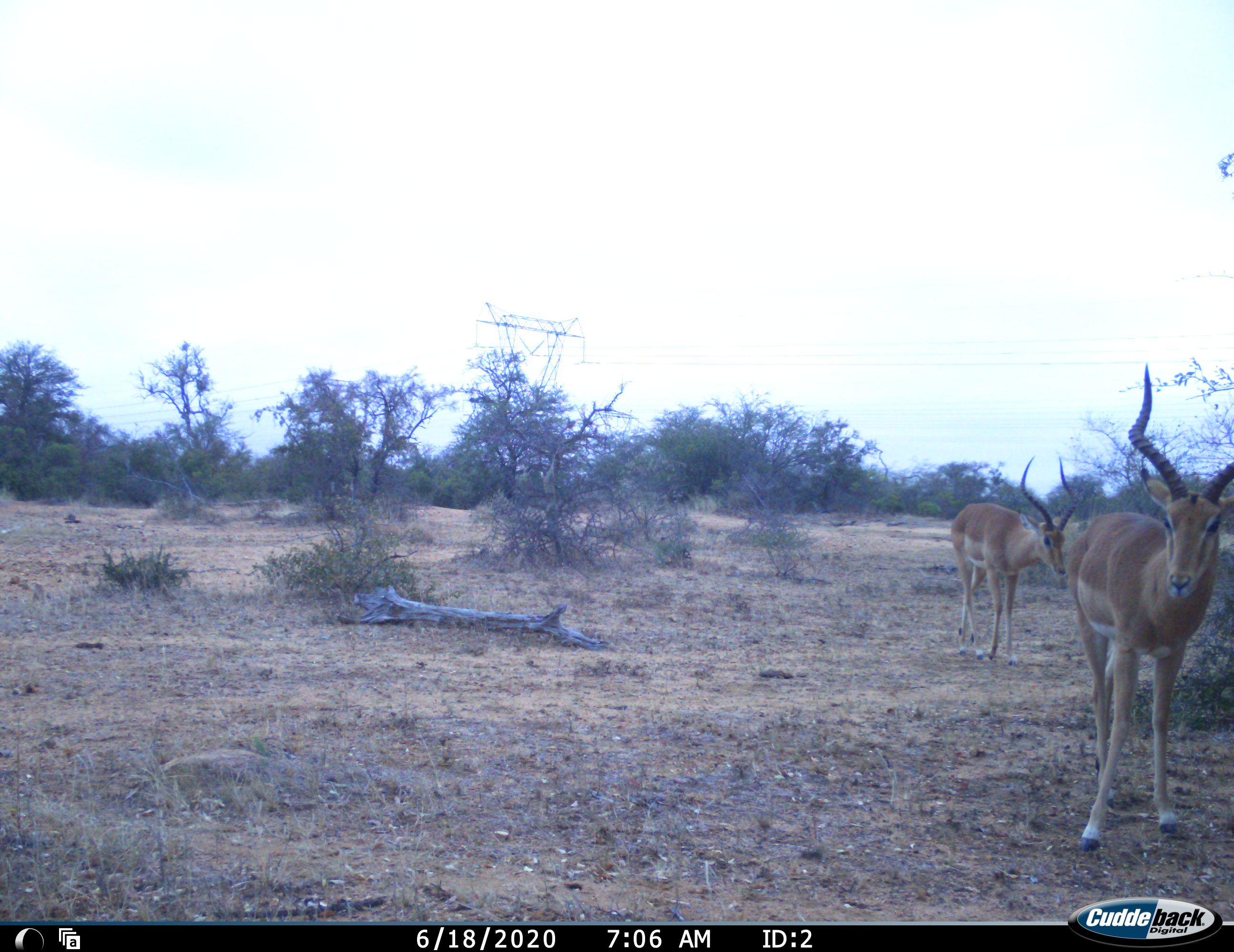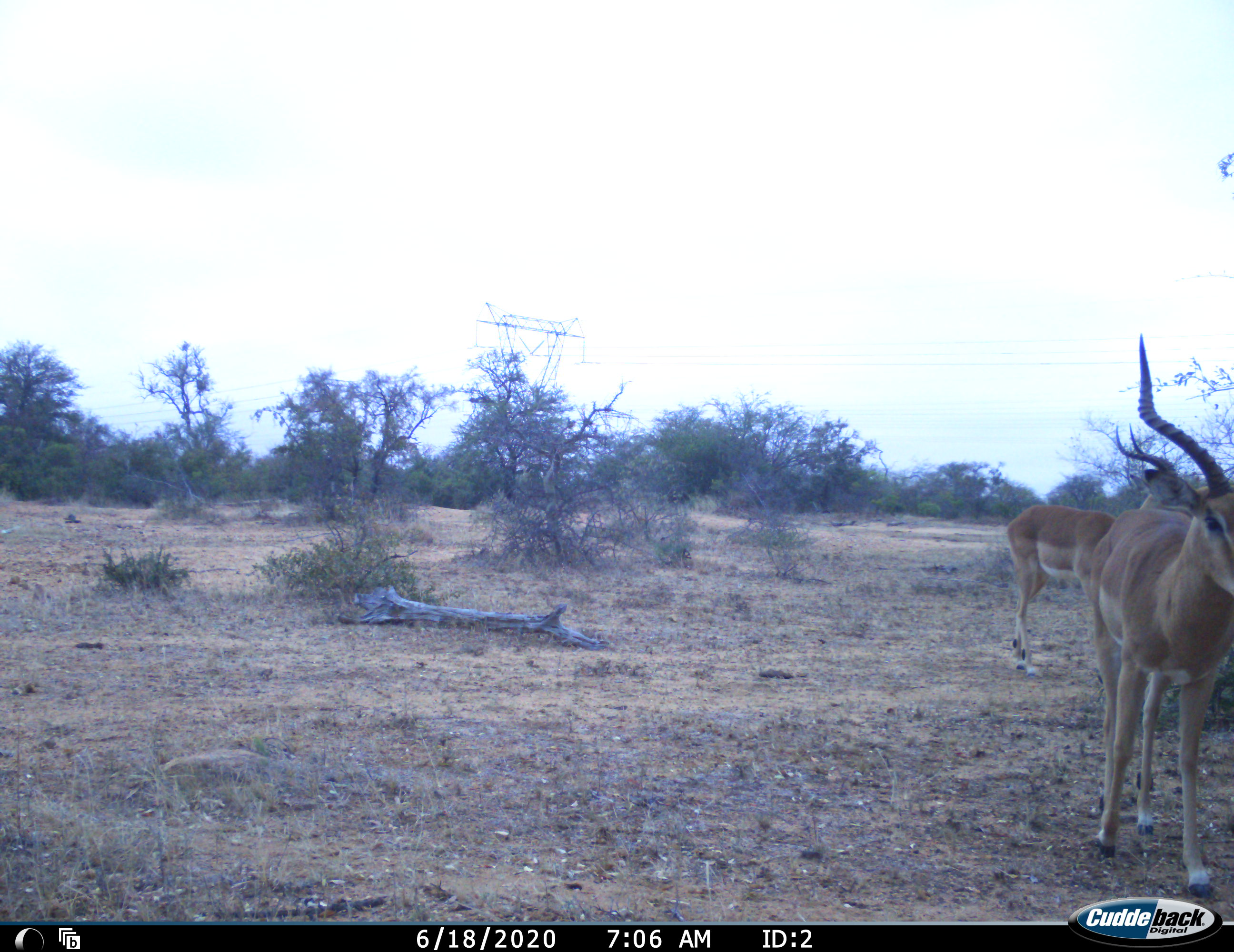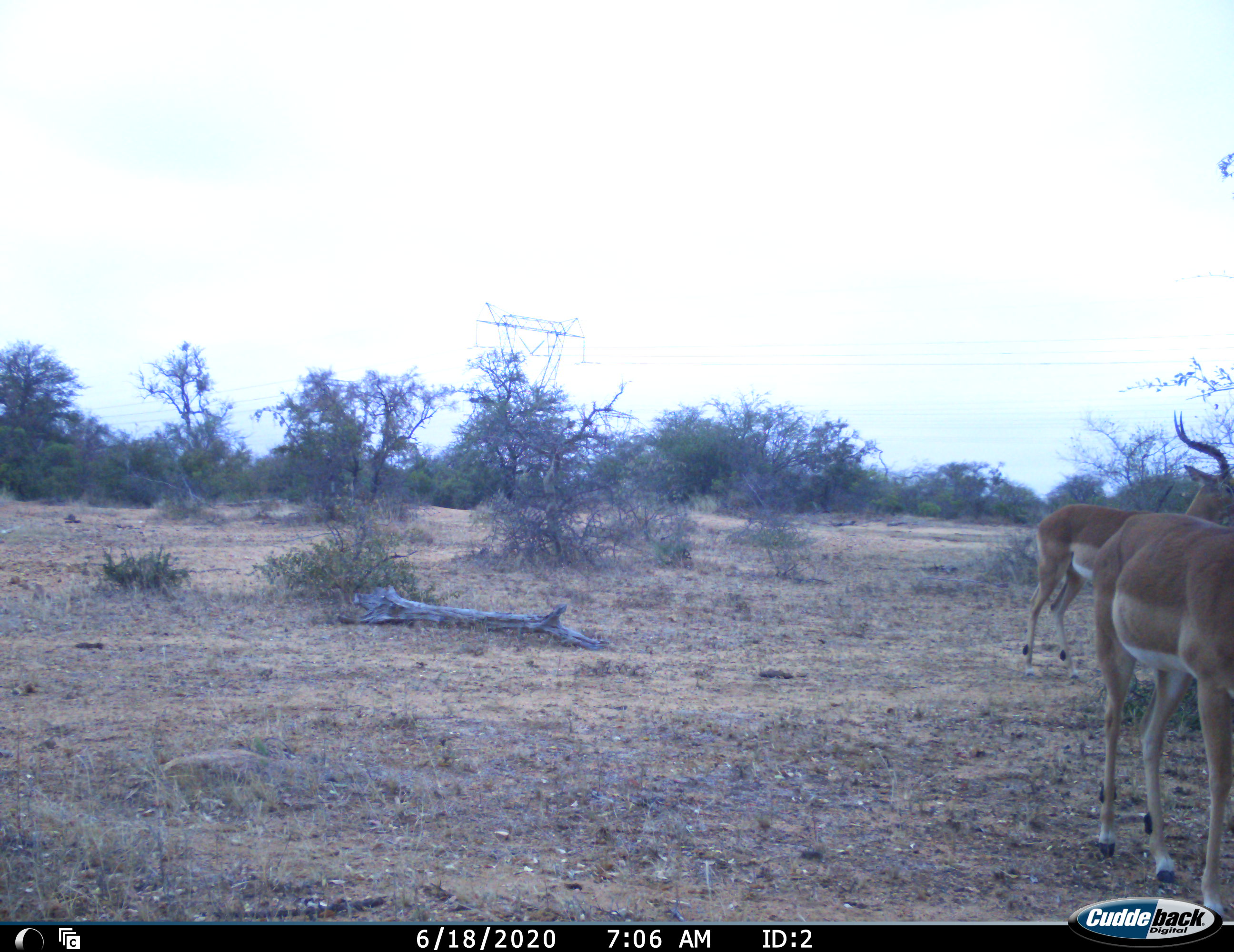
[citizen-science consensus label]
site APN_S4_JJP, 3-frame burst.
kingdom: Animalia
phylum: Chordata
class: Mammalia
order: Artiodactyla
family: Bovidae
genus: Aepyceros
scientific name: Aepyceros melampus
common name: impala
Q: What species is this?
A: Impala (Aepyceros melampus).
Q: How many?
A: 2.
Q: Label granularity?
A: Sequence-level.